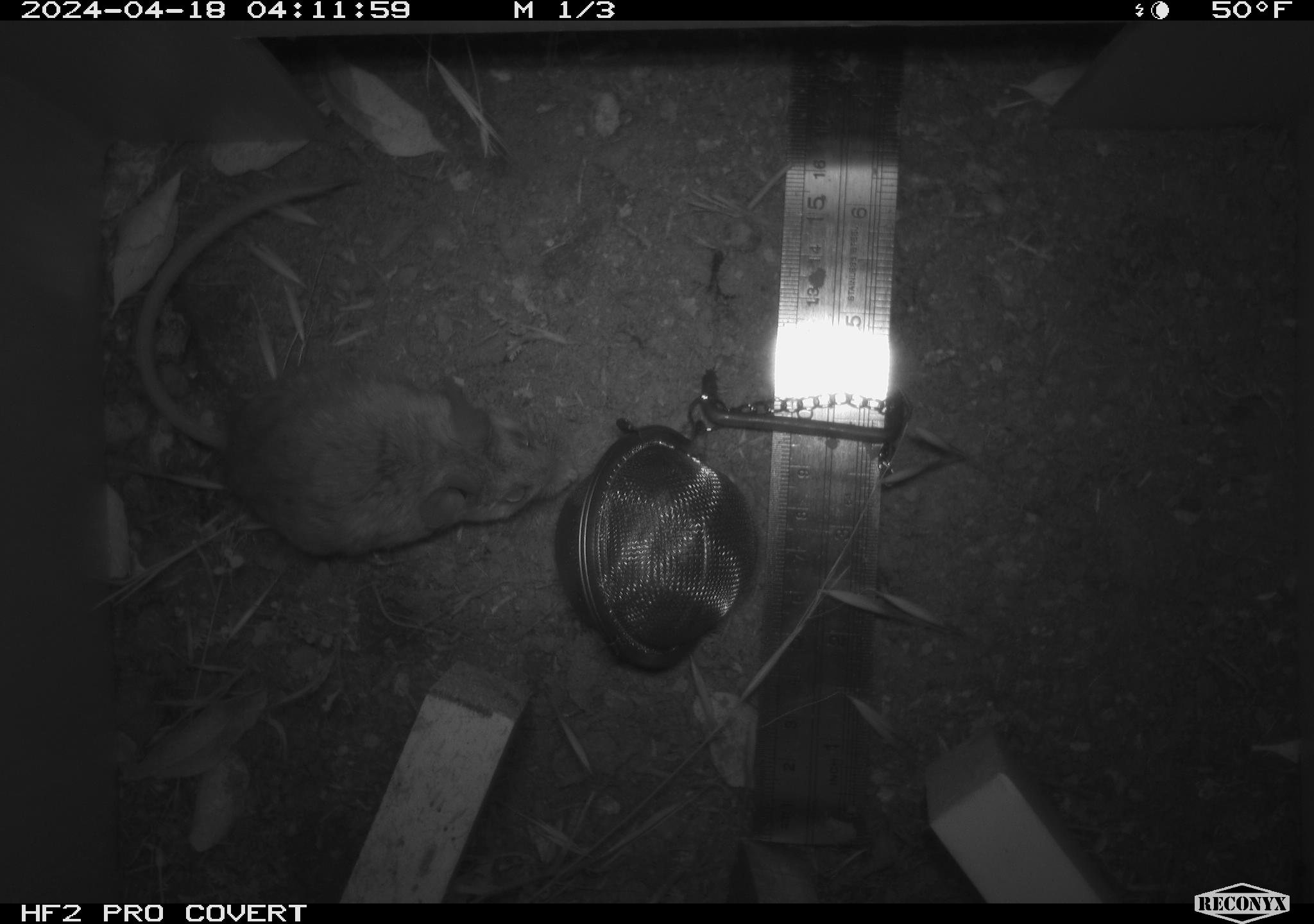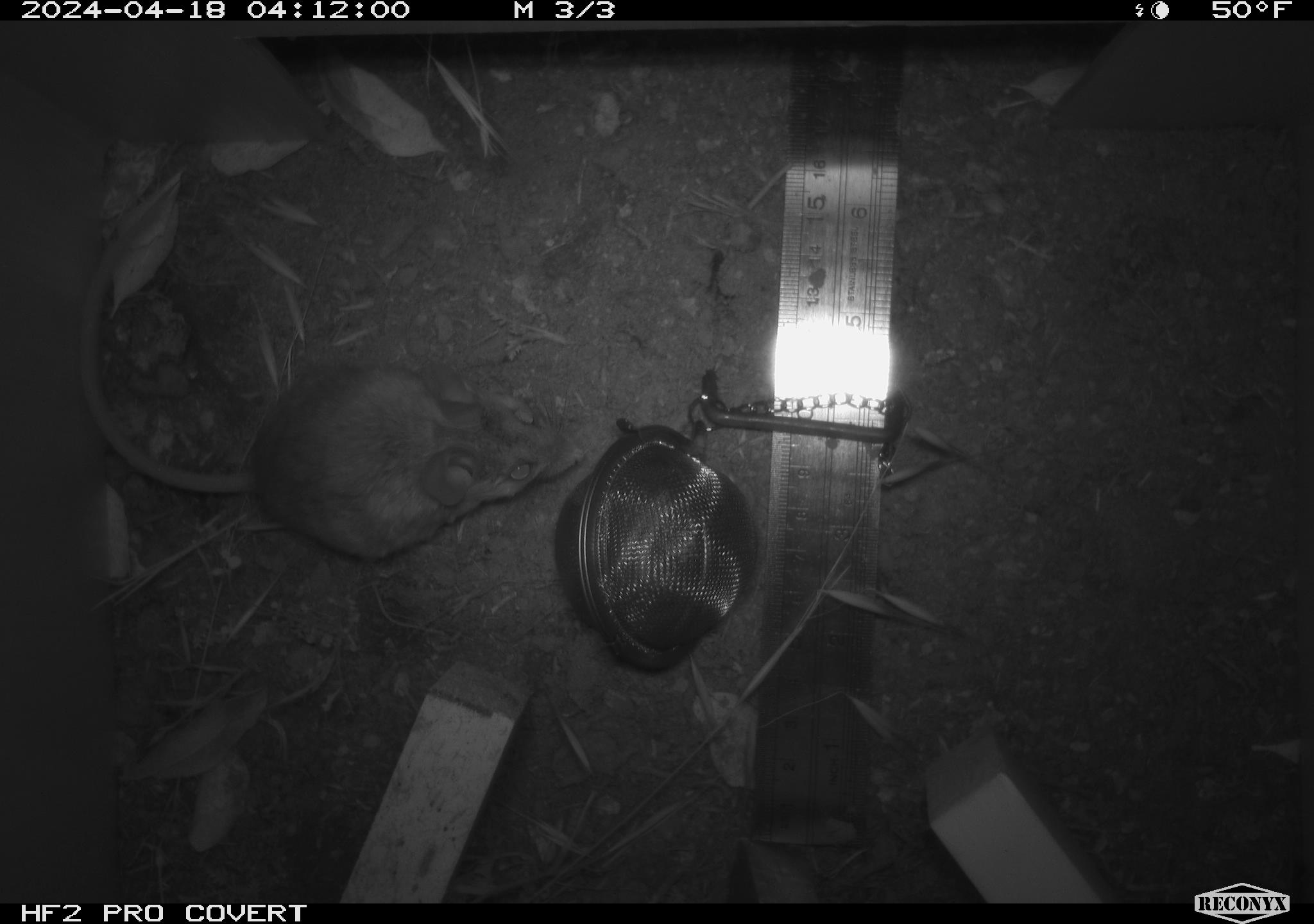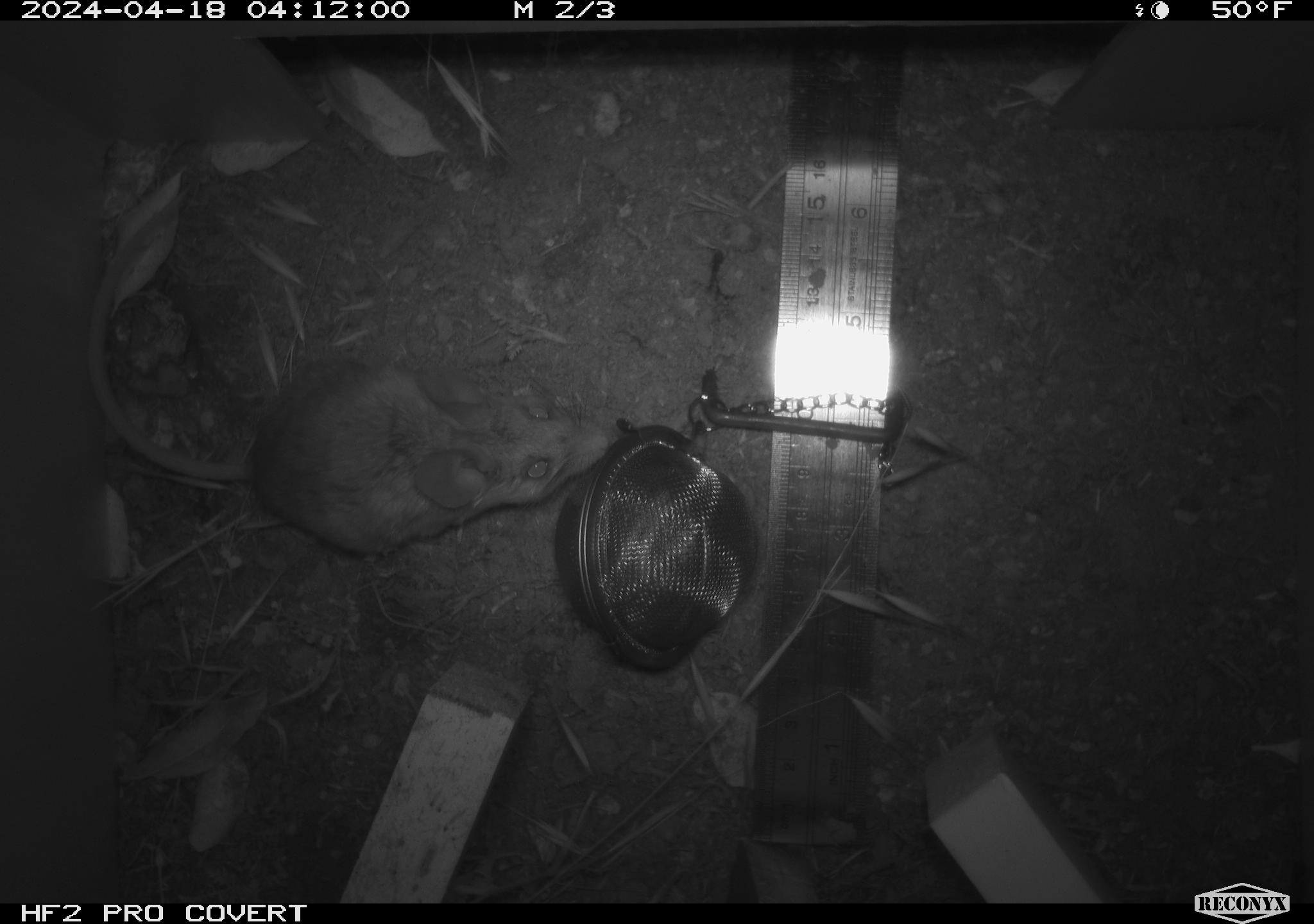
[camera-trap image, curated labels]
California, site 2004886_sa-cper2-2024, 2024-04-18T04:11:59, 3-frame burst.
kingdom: Animalia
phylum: Chordata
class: Mammalia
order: Rodentia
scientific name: Rodentia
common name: rodent